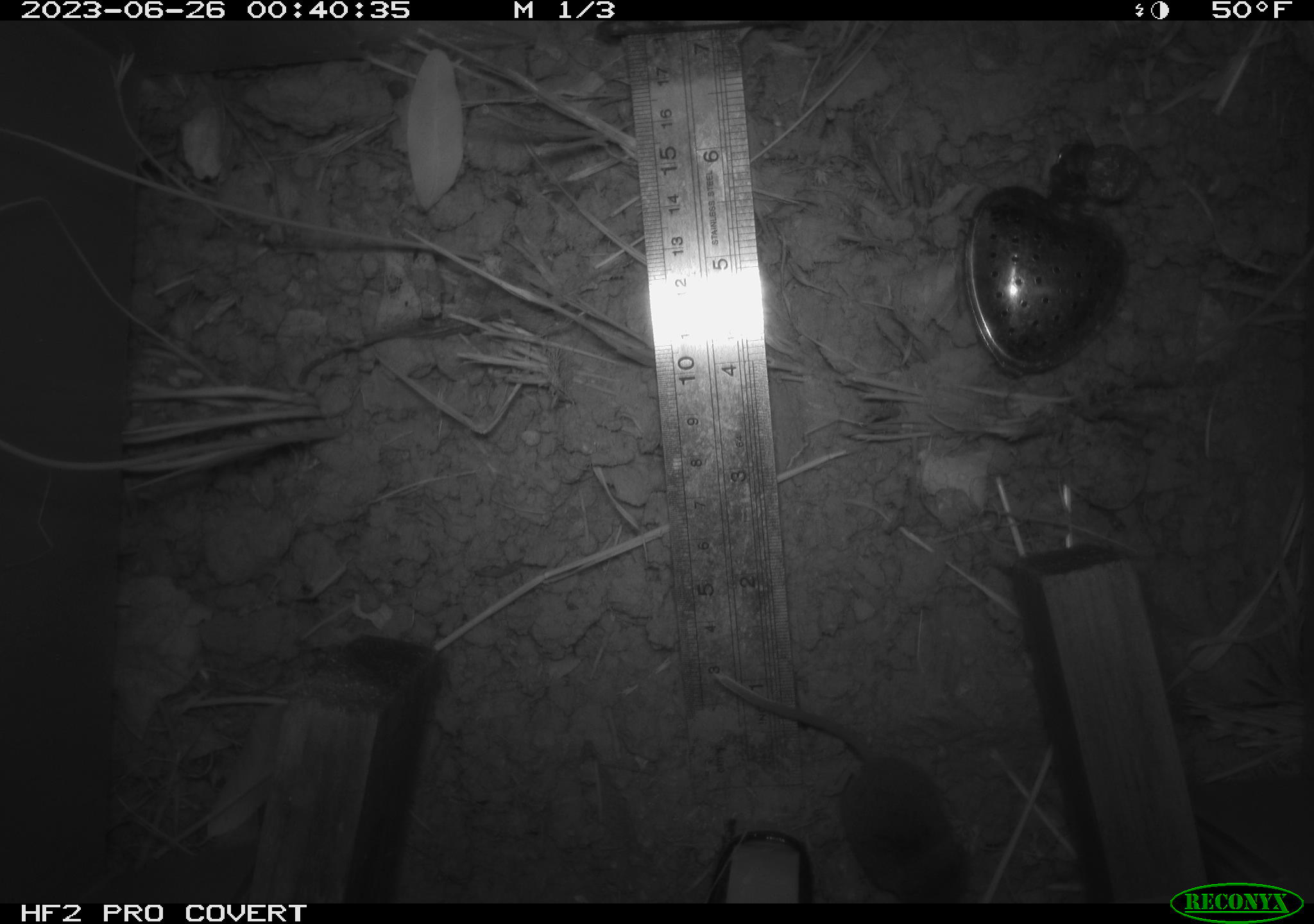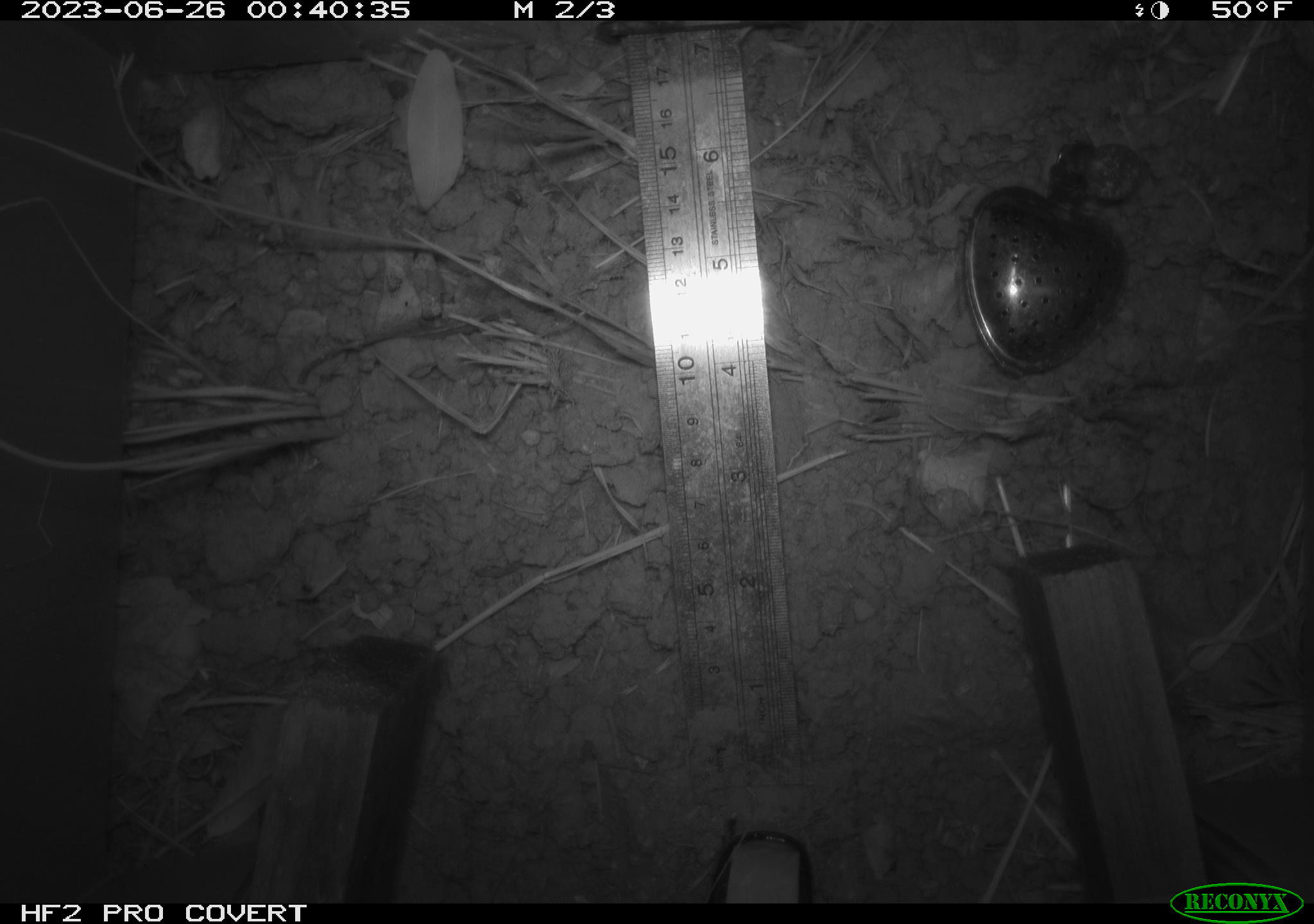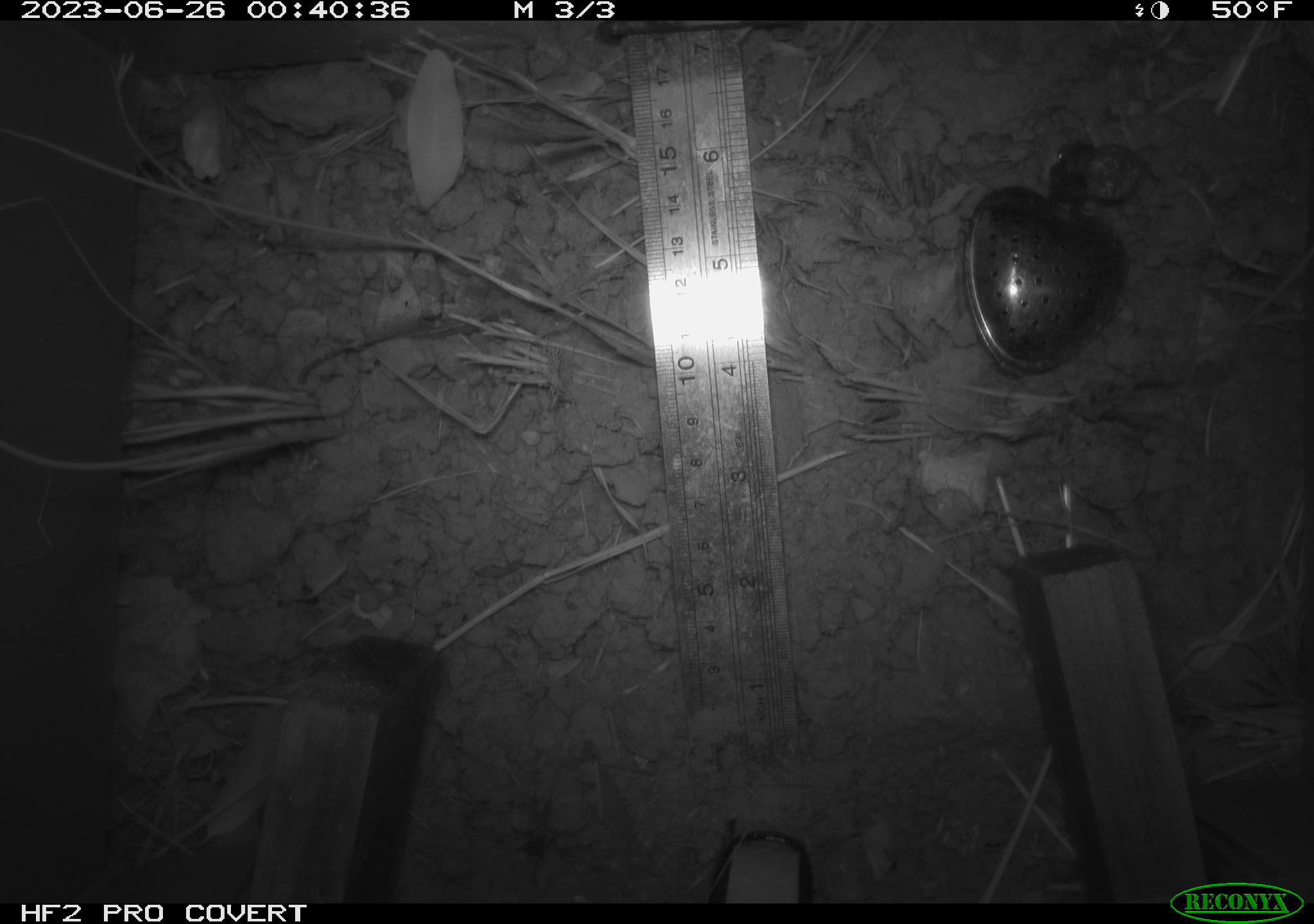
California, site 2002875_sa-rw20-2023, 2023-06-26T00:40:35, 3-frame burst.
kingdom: Animalia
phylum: Chordata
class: Mammalia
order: Eulipotyphla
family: Soricidae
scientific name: Soricidae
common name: shrews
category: soricidae family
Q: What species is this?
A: Soricidae family (shrews) (Soricidae).